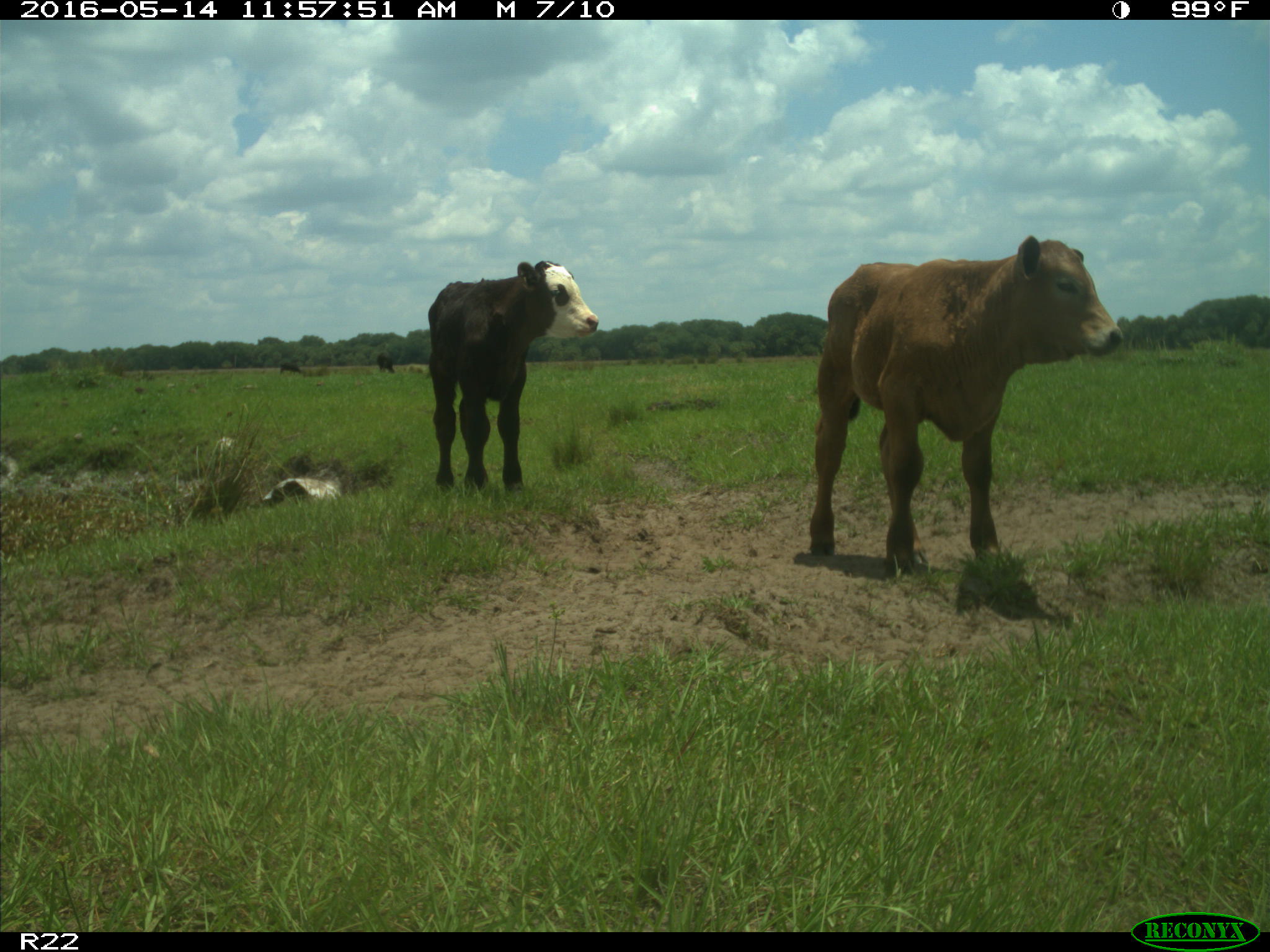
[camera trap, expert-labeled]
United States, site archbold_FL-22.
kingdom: Animalia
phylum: Chordata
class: Mammalia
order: Artiodactyla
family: Bovidae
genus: Bos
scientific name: Bos taurus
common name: domestic cow